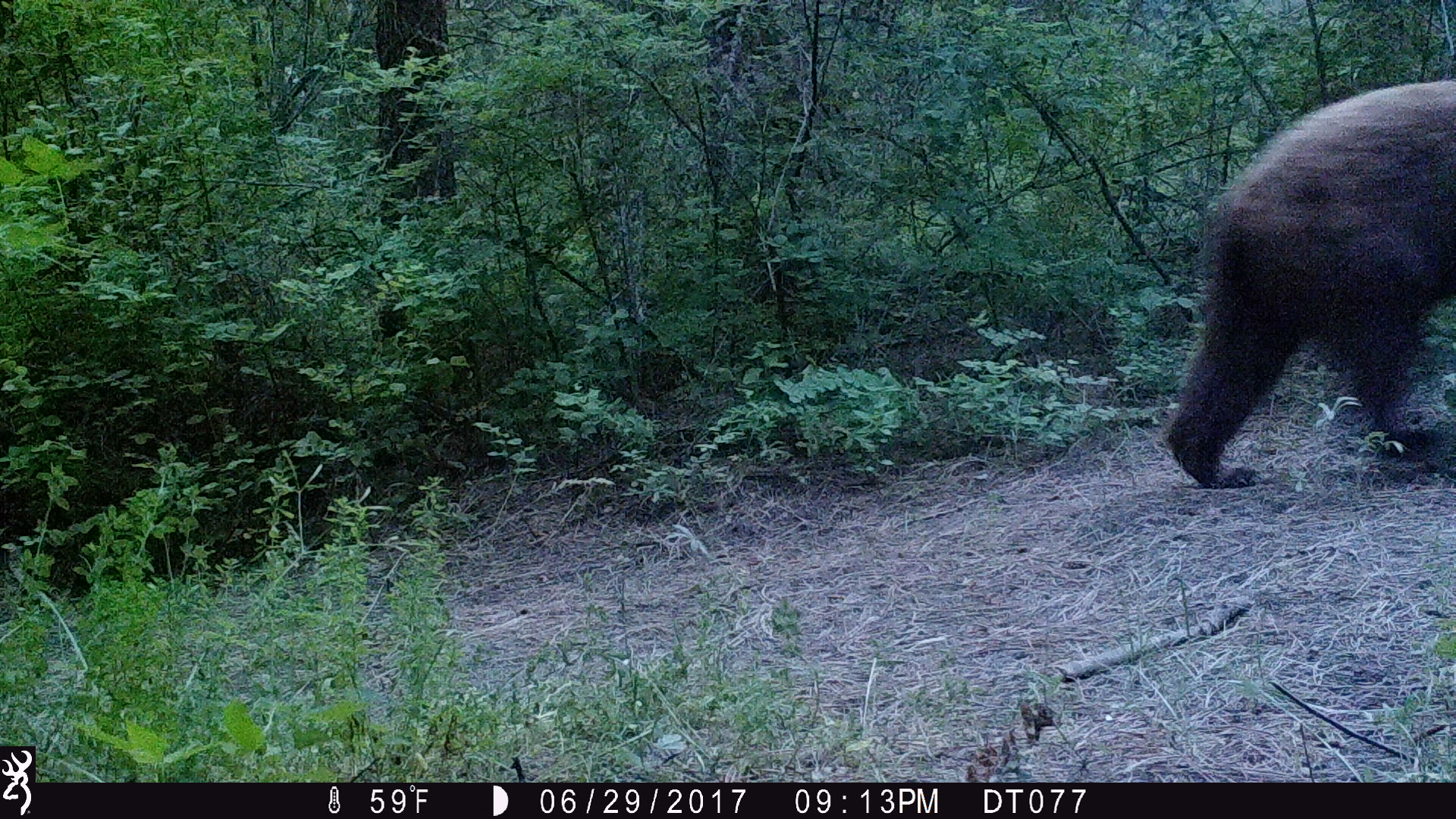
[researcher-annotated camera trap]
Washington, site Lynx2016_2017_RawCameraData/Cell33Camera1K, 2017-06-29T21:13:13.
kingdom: Animalia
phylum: Chordata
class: Mammalia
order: Carnivora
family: Ursidae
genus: Ursus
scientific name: Ursus americanus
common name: american black bear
Ursus americanus (american black bear). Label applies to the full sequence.